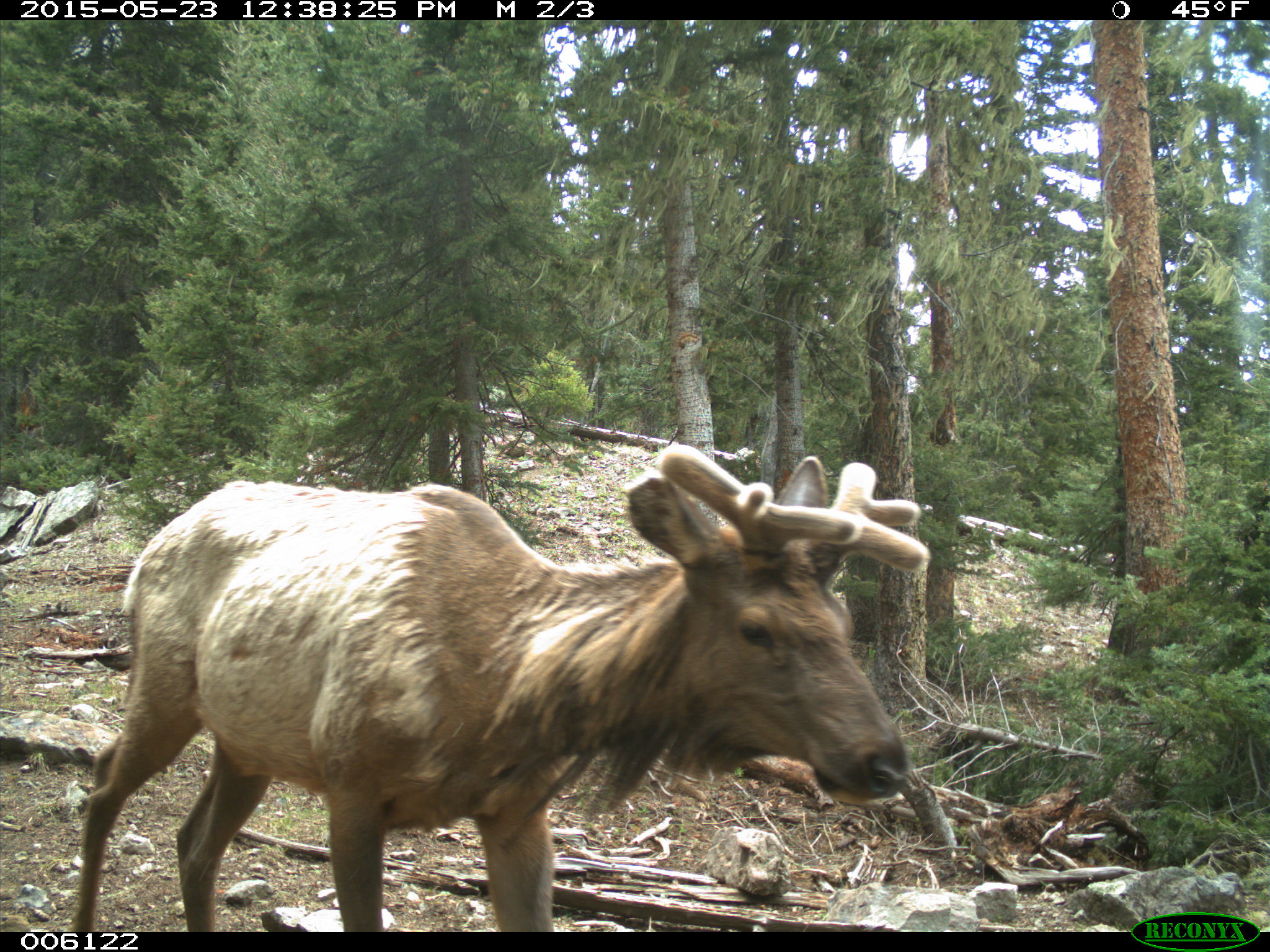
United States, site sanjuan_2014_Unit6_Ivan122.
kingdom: Animalia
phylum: Chordata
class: Mammalia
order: Artiodactyla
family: Cervidae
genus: Cervus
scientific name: Cervus elaphus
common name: red deer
Cervus elaphus (red deer).